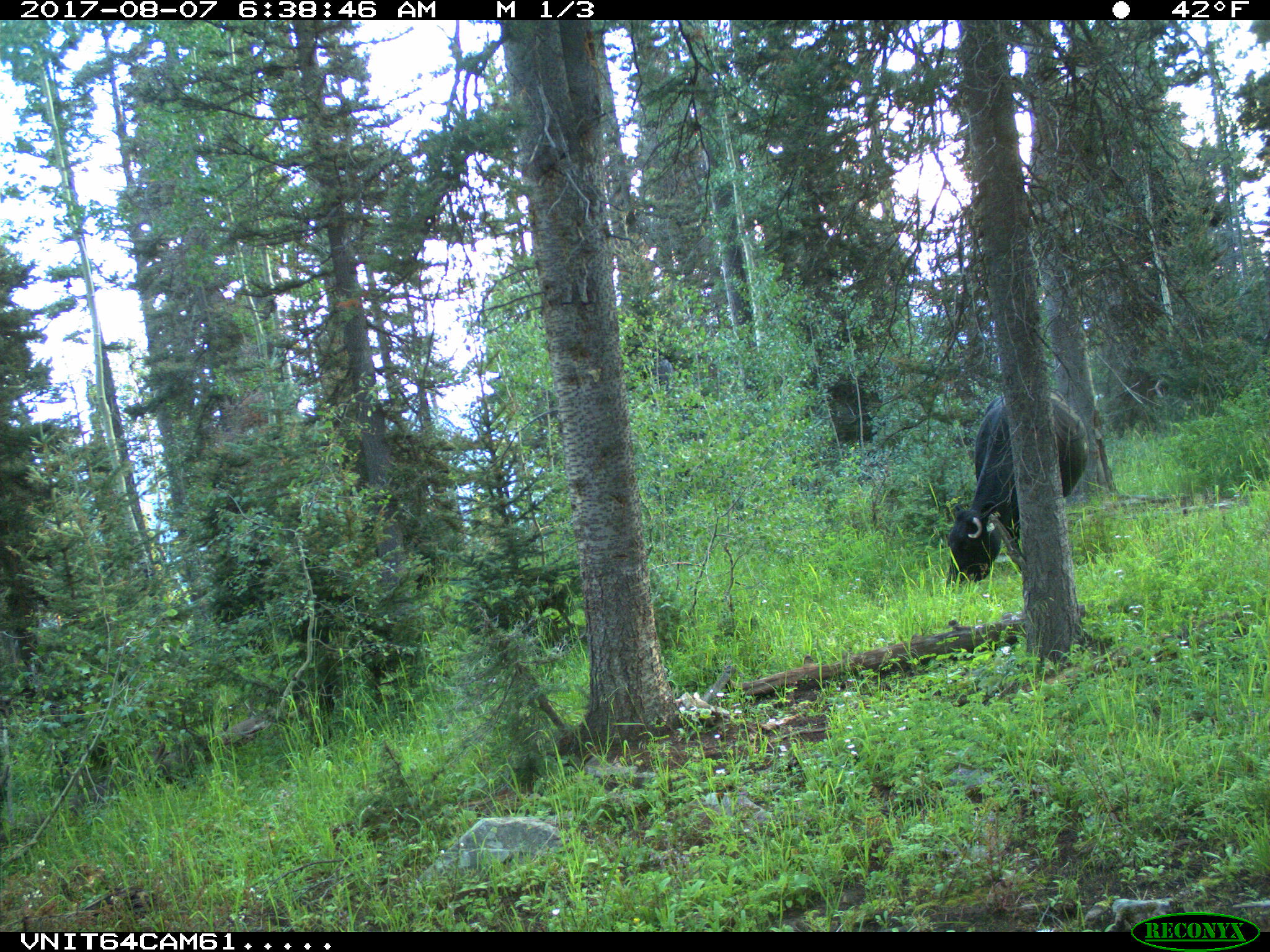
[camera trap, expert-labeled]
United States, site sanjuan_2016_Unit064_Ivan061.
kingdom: Animalia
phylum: Chordata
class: Mammalia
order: Artiodactyla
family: Bovidae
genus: Bos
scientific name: Bos taurus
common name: domestic cow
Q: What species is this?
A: Bos taurus (domestic cow).